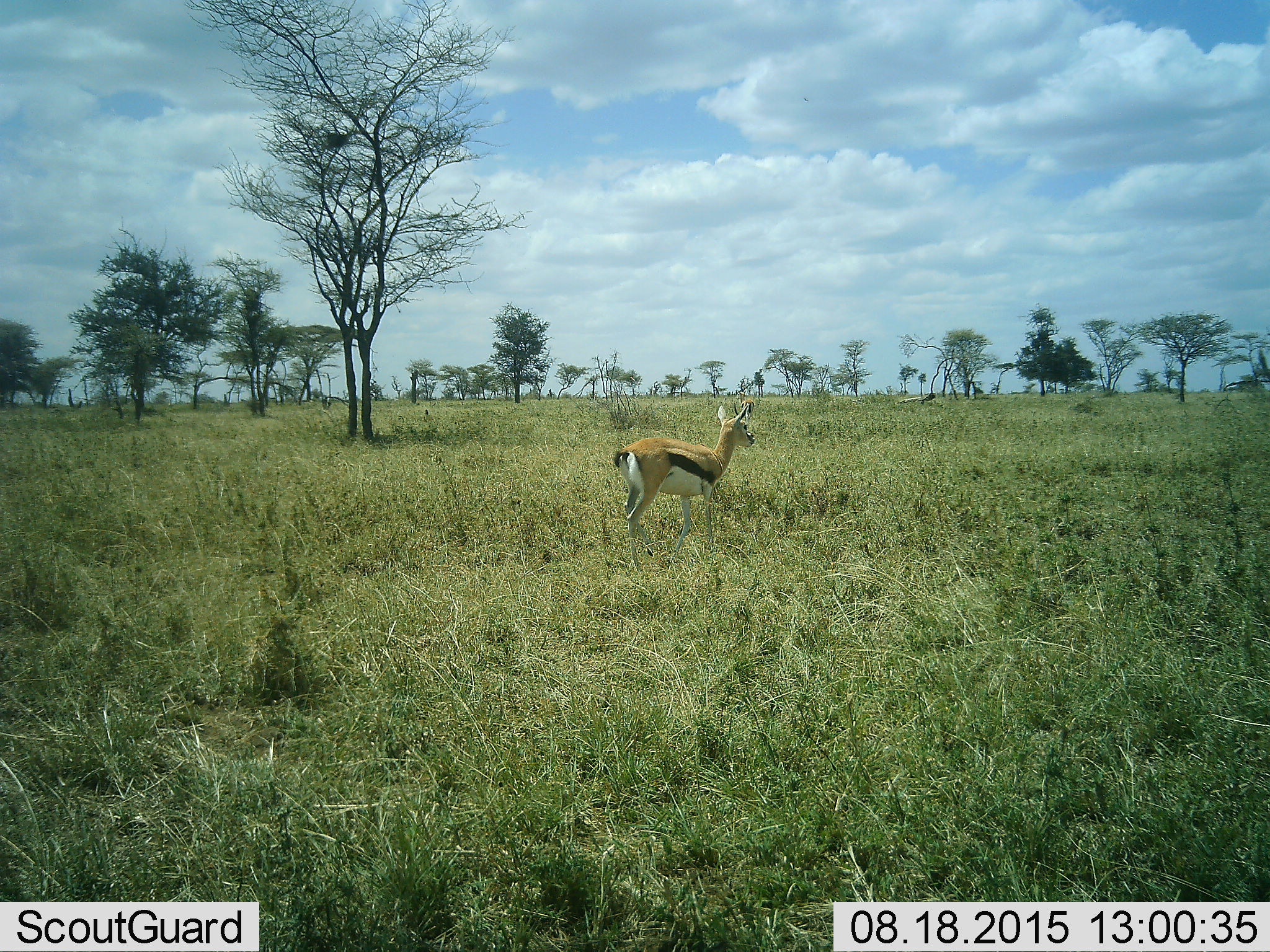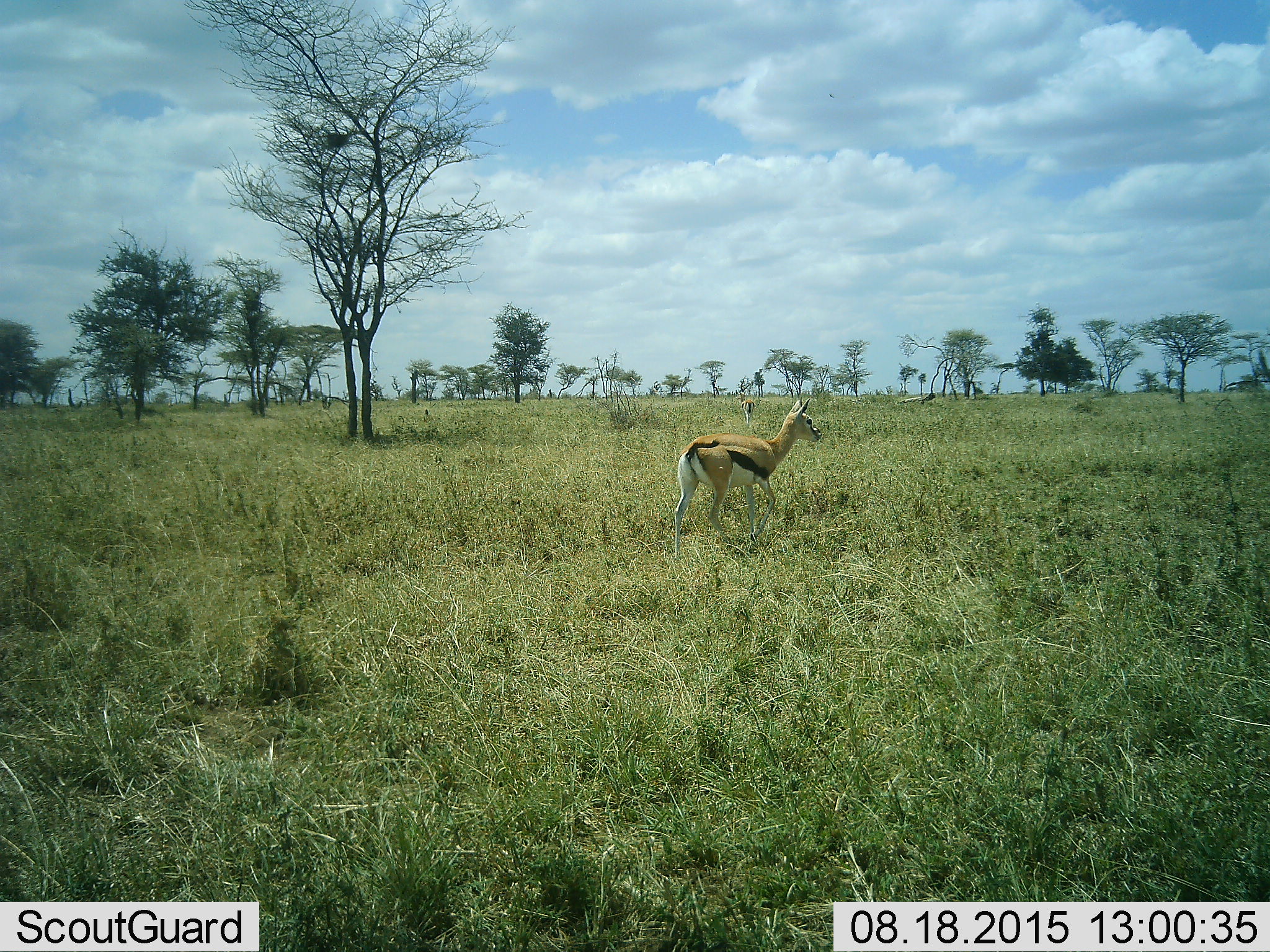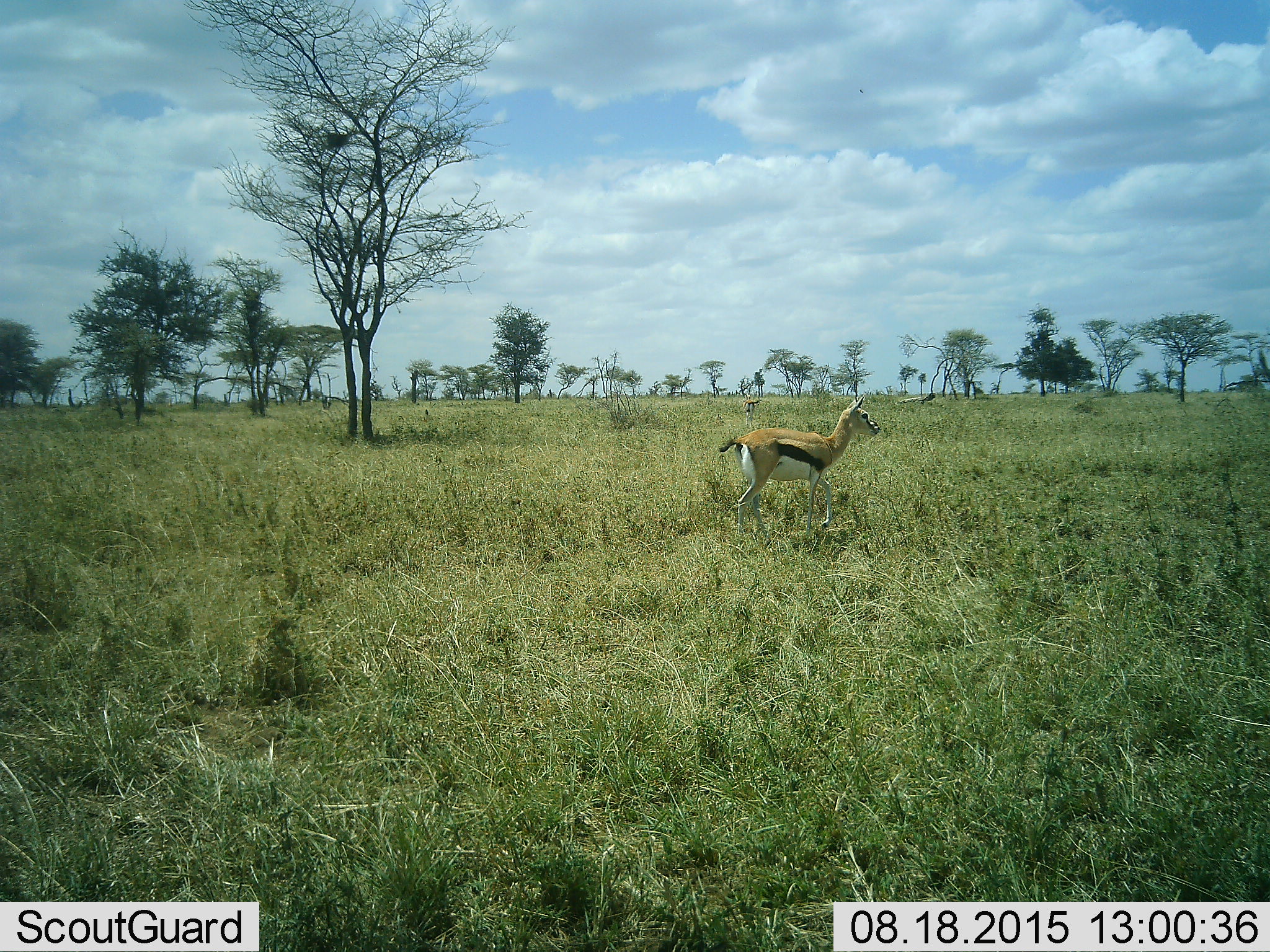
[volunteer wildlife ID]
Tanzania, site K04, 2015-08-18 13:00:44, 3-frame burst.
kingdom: Animalia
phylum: Chordata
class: Mammalia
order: Artiodactyla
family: Bovidae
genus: Eudorcas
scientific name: Eudorcas thomsonii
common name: thomson's gazelle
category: gazellethomsons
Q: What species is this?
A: Gazellethomsons (thomson's gazelle) (Eudorcas thomsonii).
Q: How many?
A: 2.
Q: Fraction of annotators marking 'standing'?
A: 73%.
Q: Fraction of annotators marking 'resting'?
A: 0%.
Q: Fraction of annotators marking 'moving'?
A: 82%.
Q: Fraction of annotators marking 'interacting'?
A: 0%.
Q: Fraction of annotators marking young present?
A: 27%.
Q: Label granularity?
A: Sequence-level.